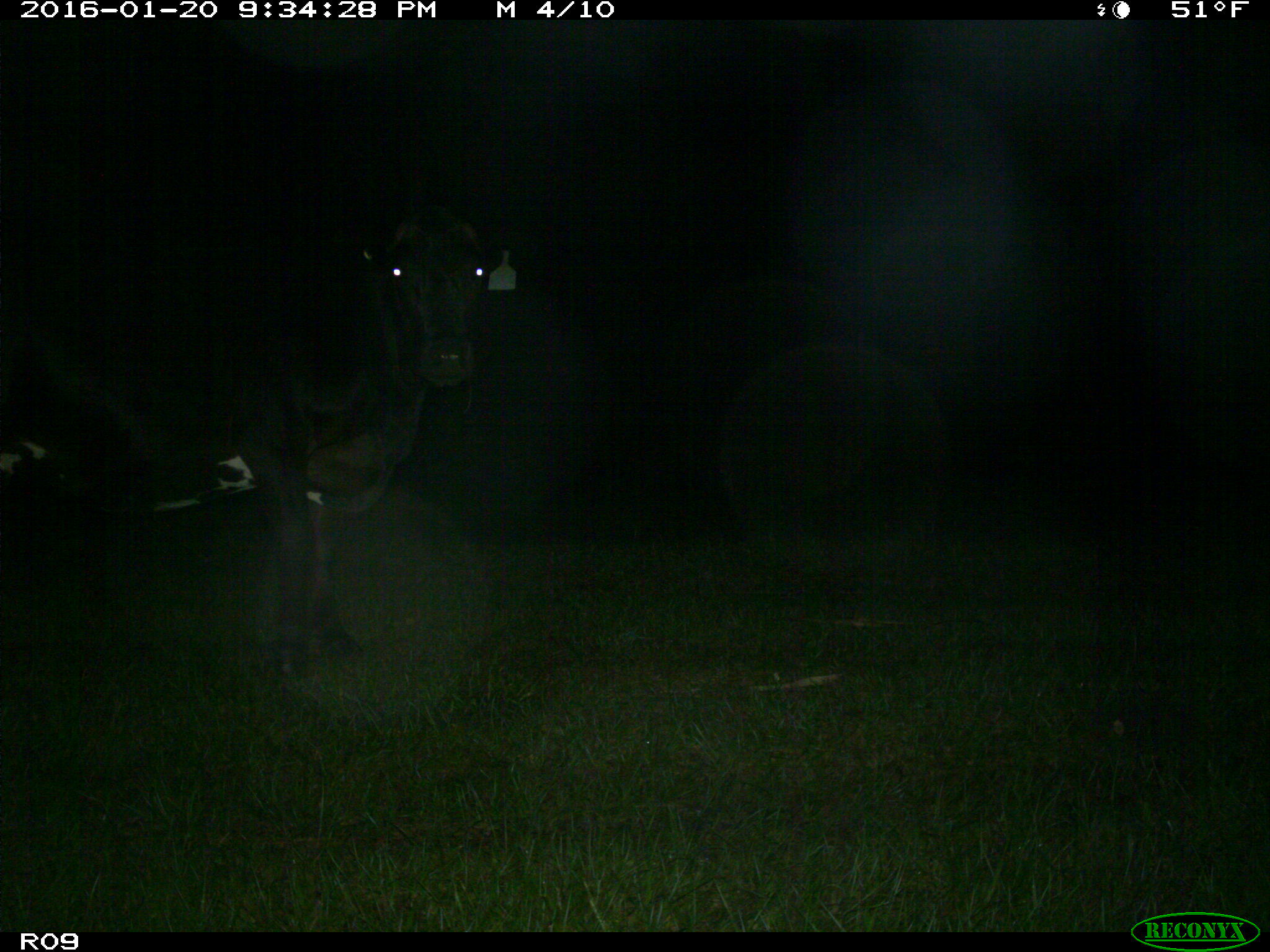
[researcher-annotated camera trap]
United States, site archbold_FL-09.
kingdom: Animalia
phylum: Chordata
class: Mammalia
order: Artiodactyla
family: Bovidae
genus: Bos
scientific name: Bos taurus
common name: domestic cow